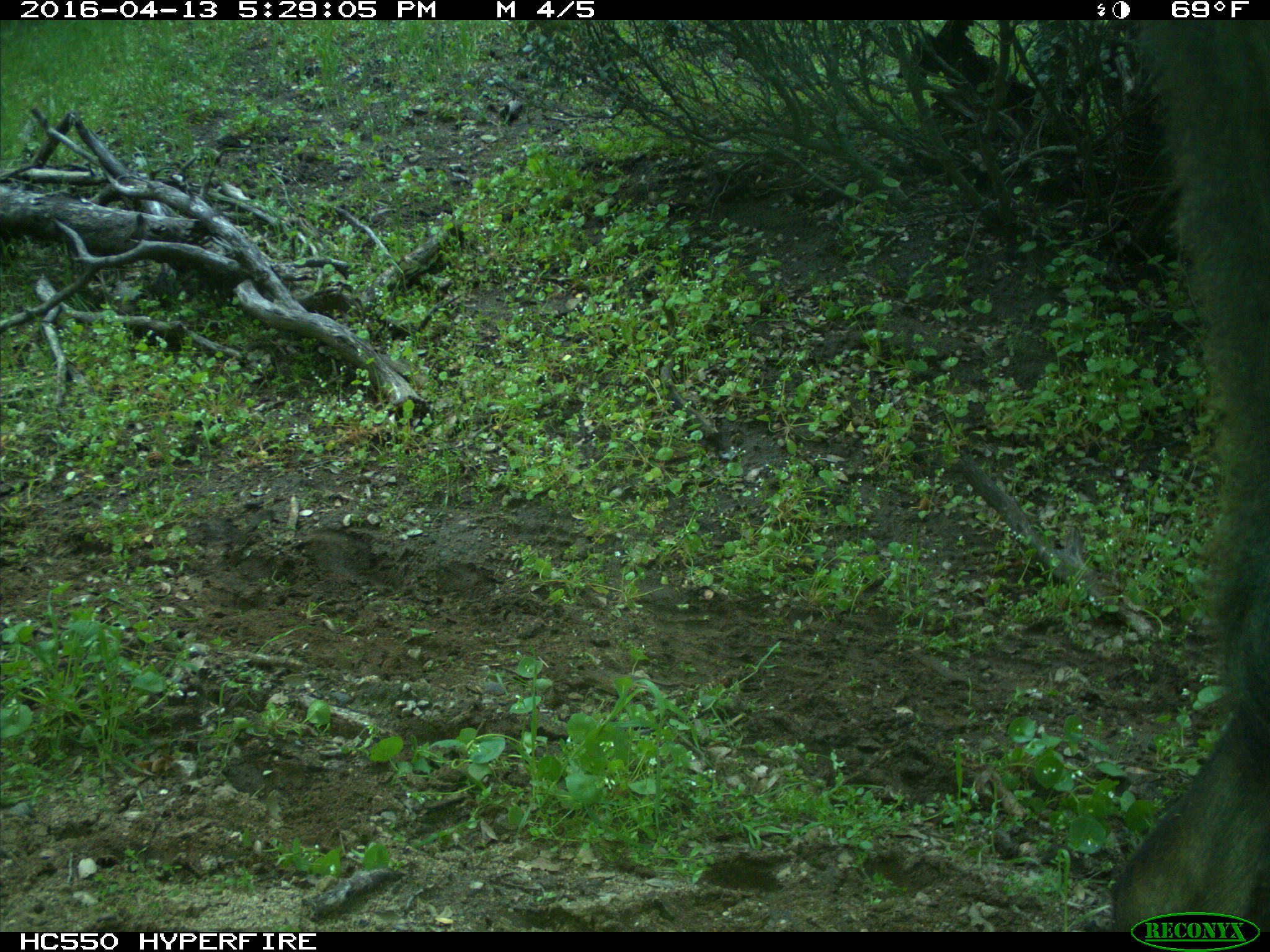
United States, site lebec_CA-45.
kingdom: Animalia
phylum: Chordata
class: Mammalia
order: Artiodactyla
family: Bovidae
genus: Bos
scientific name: Bos taurus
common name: domestic cow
Bos taurus (domestic cow).